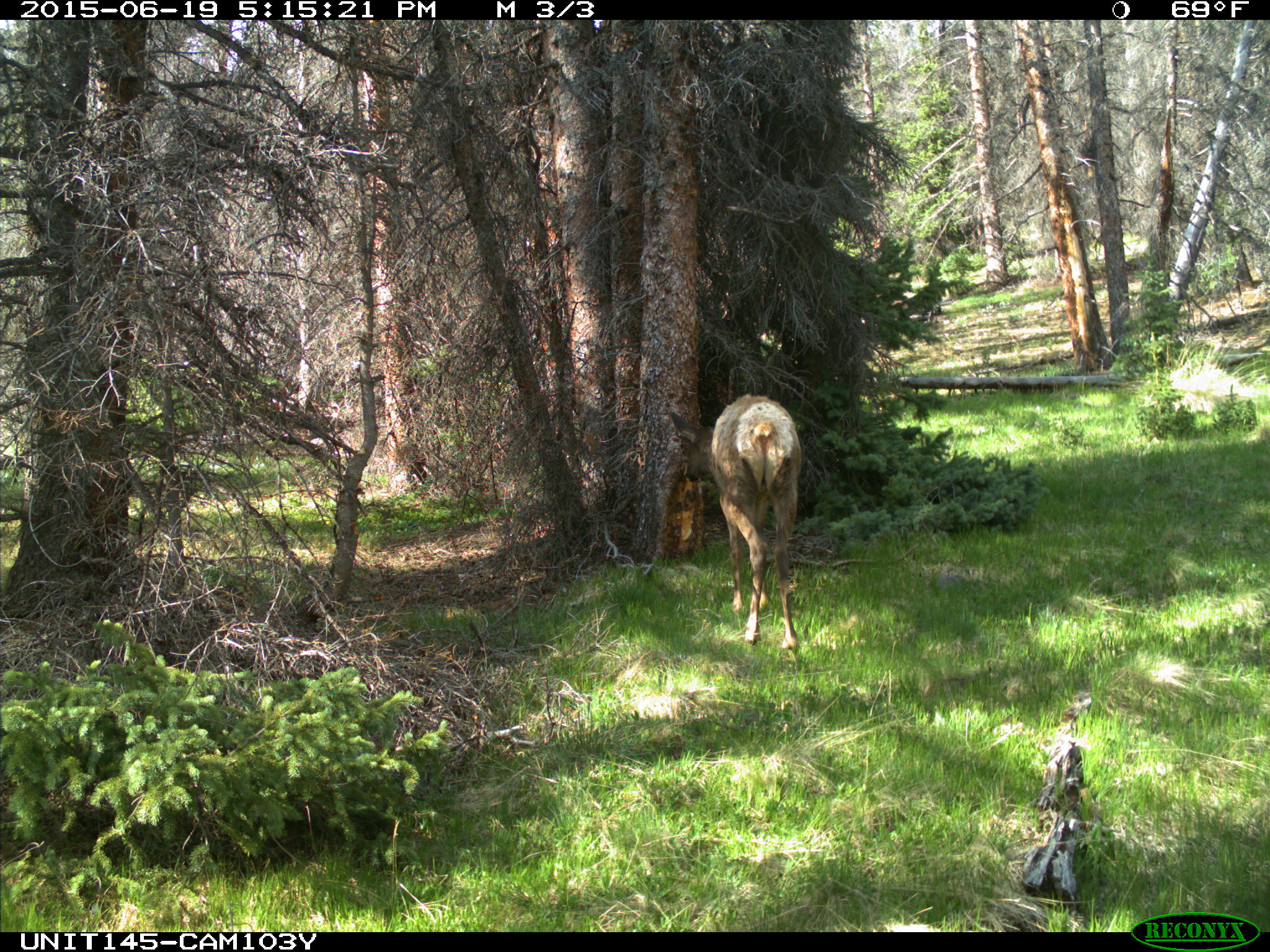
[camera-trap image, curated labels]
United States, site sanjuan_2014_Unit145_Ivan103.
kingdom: Animalia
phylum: Chordata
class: Mammalia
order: Artiodactyla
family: Cervidae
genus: Cervus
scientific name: Cervus elaphus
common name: red deer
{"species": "Cervus elaphus (red deer)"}